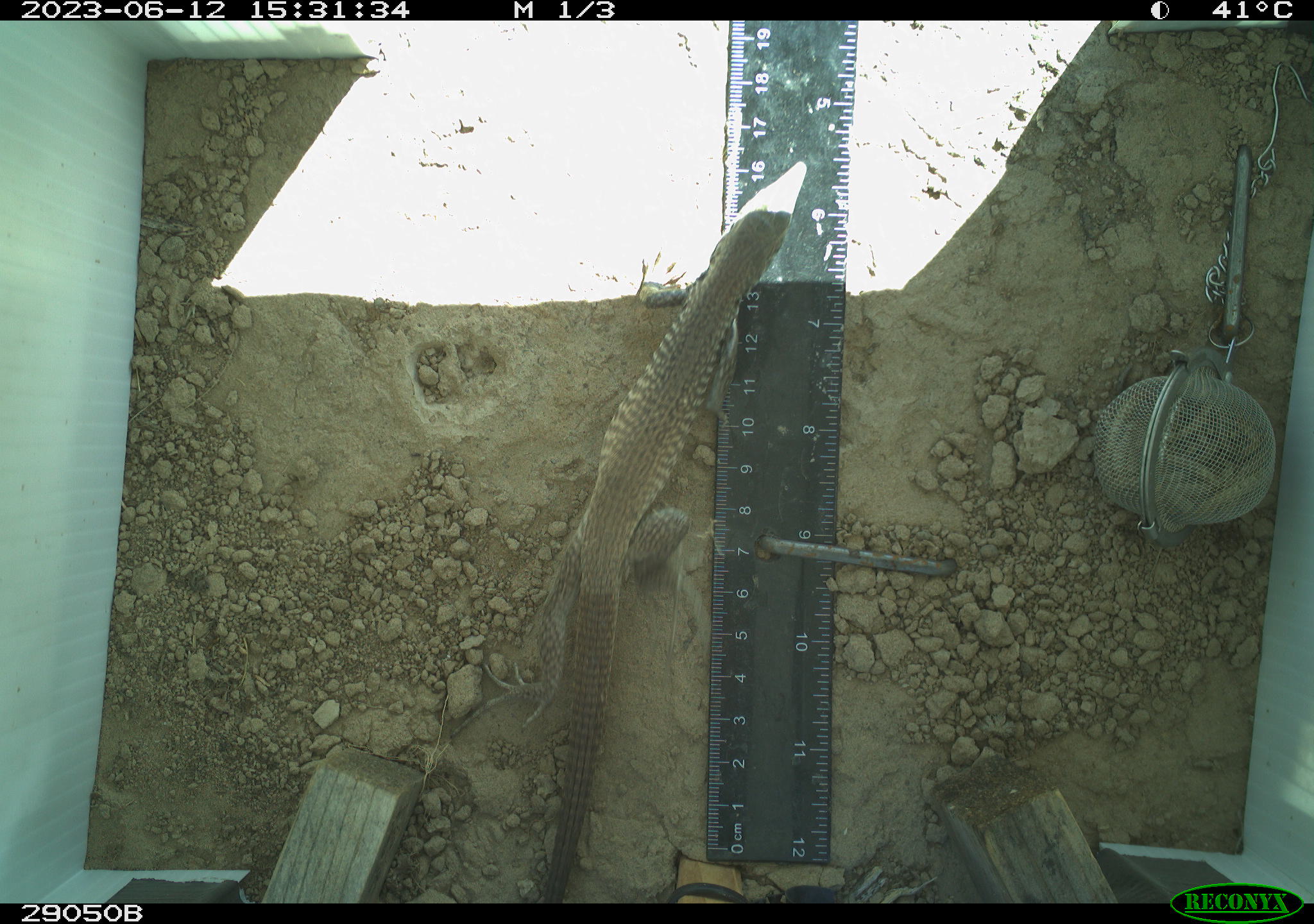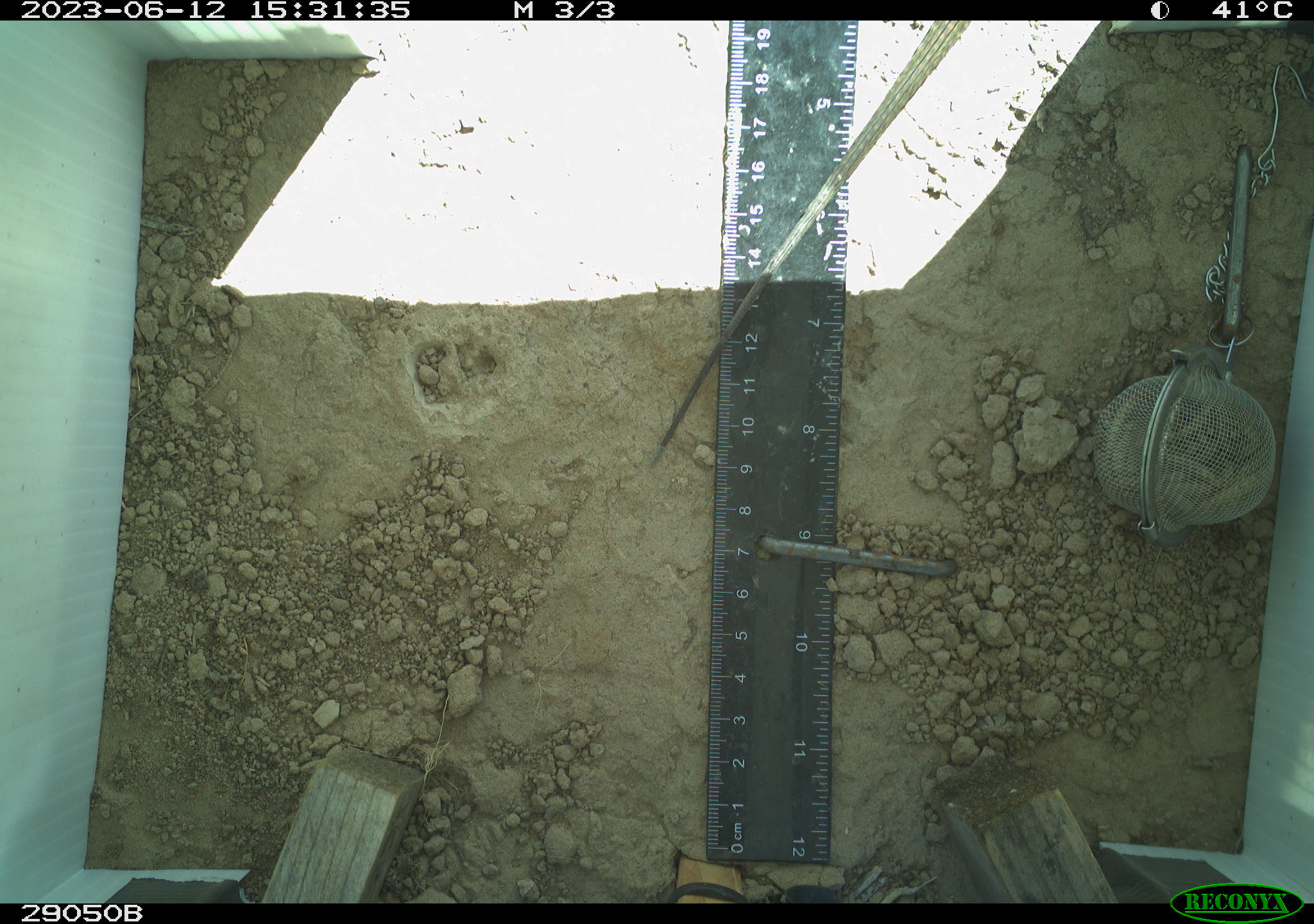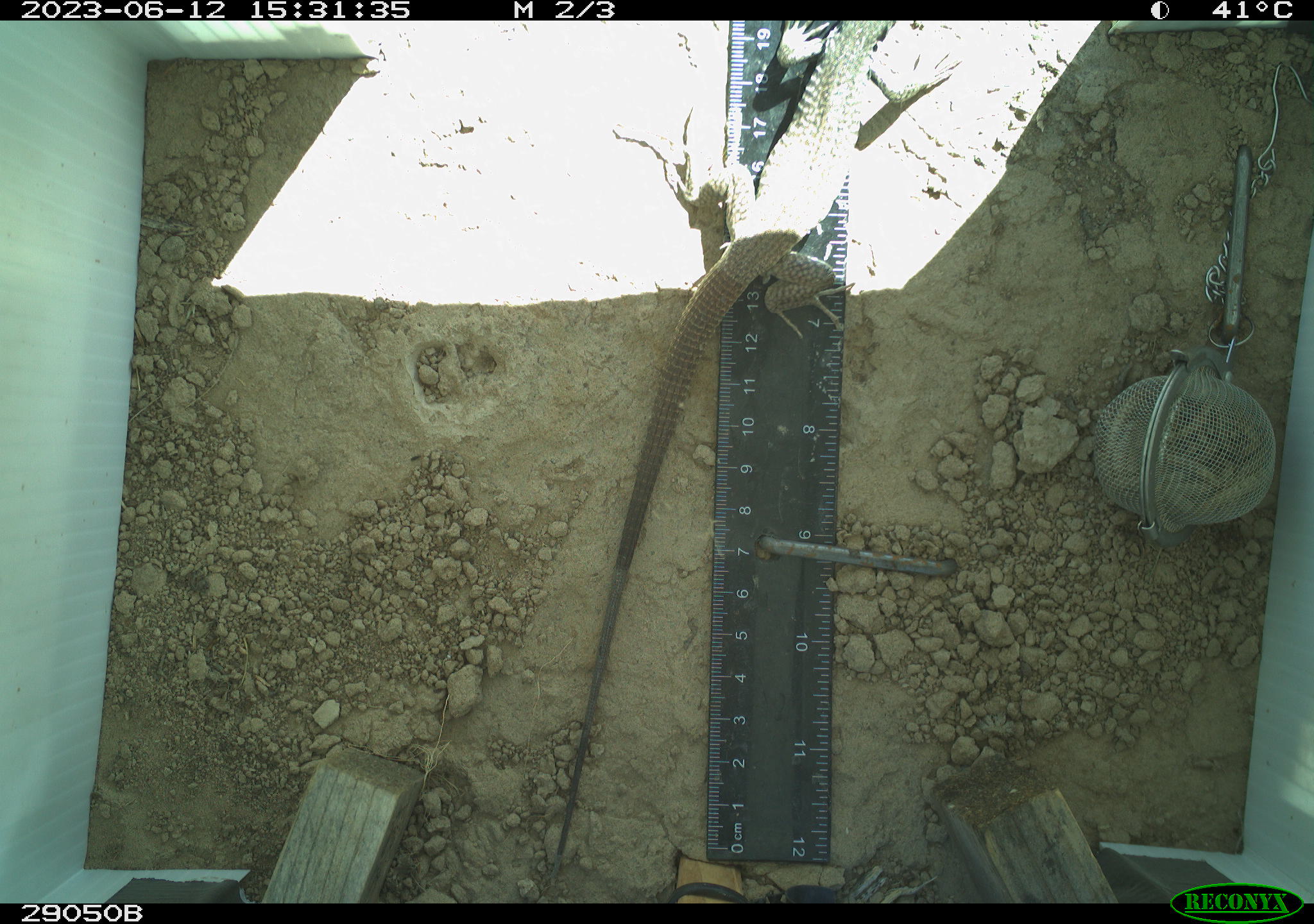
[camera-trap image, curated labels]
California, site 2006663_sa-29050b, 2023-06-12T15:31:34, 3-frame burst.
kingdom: Animalia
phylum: Chordata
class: Reptilia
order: Squamata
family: Teiidae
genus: Aspidoscelis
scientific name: Aspidoscelis tigris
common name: western whiptail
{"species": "western whiptail (Aspidoscelis tigris)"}